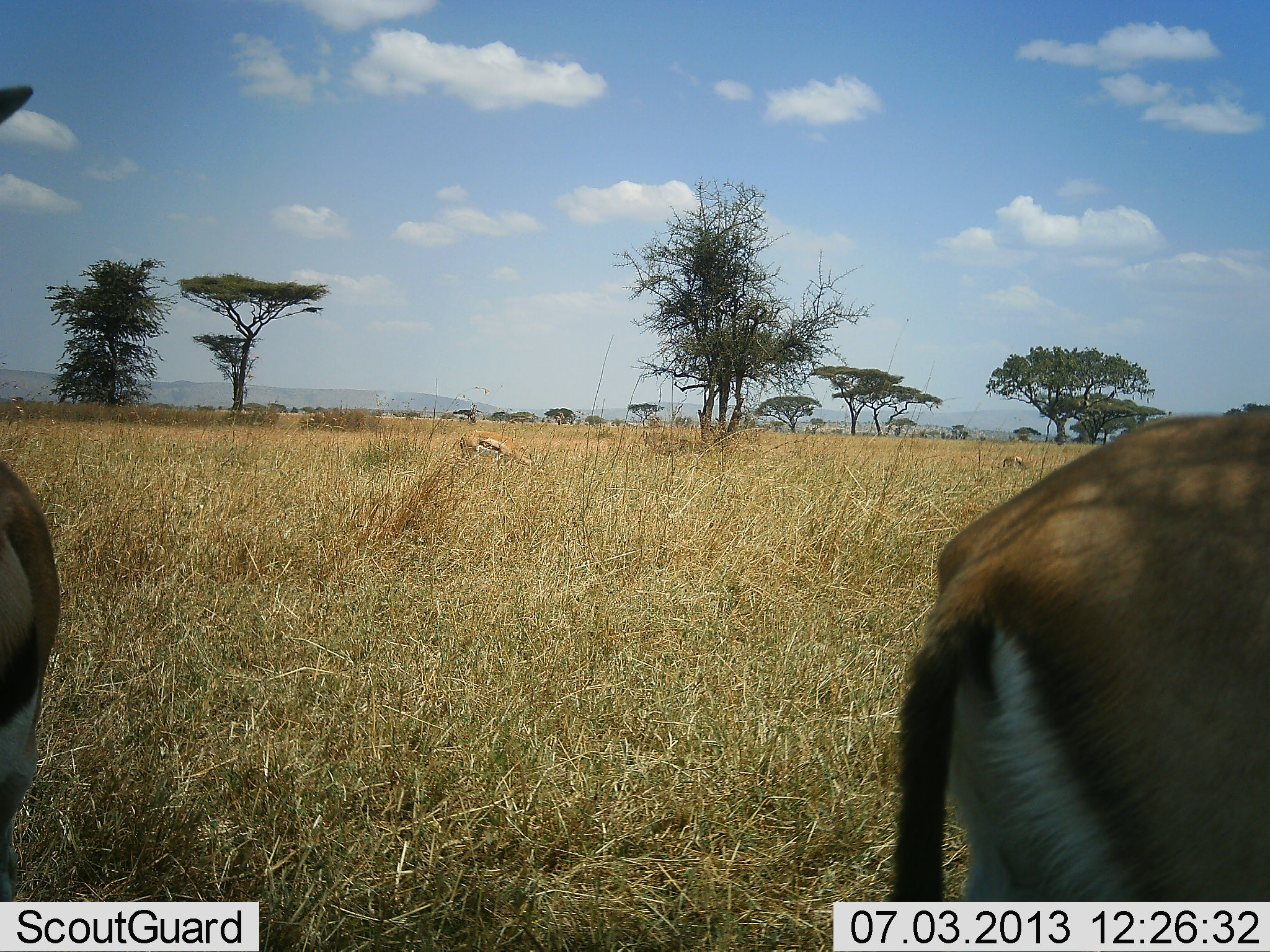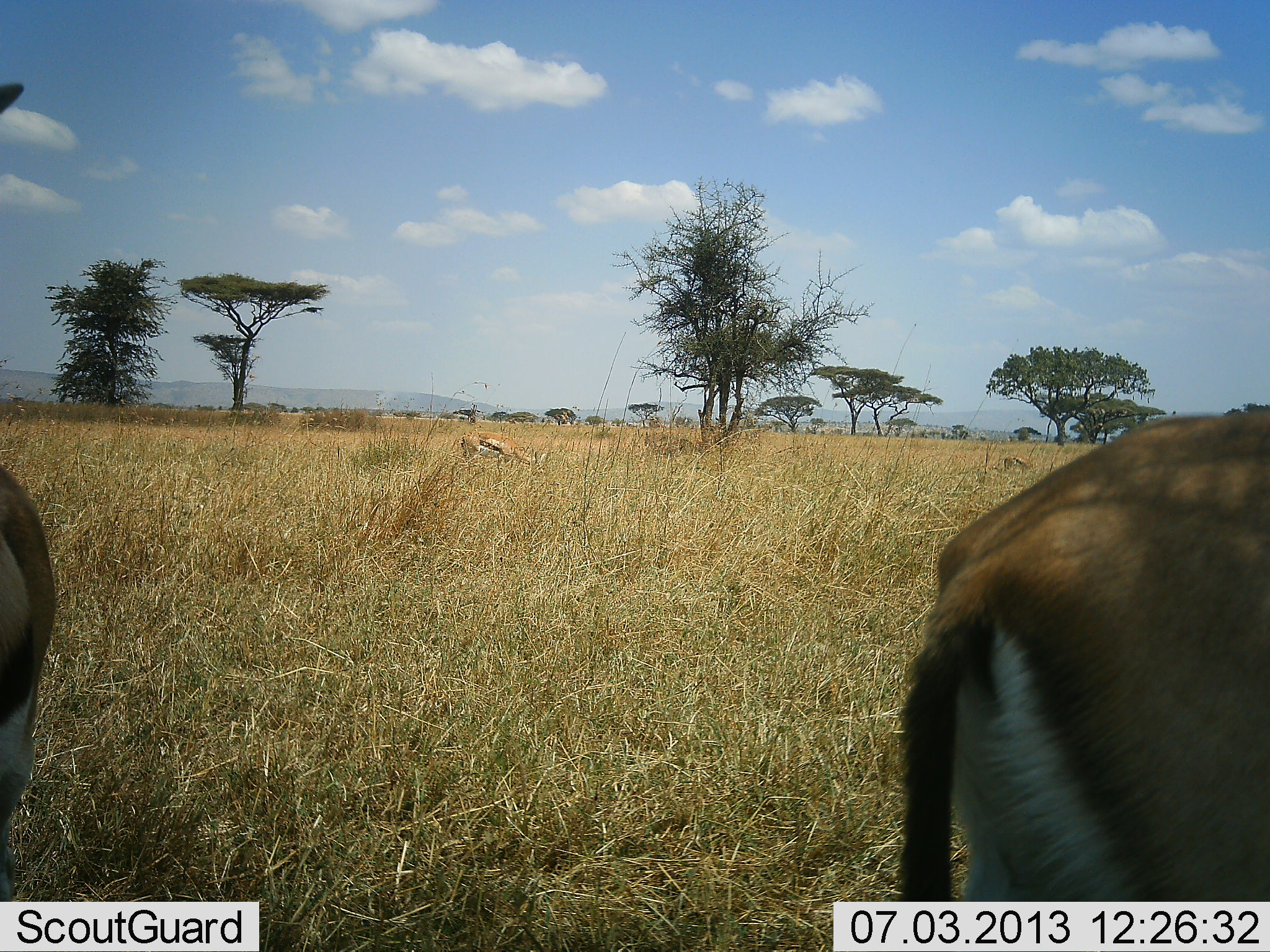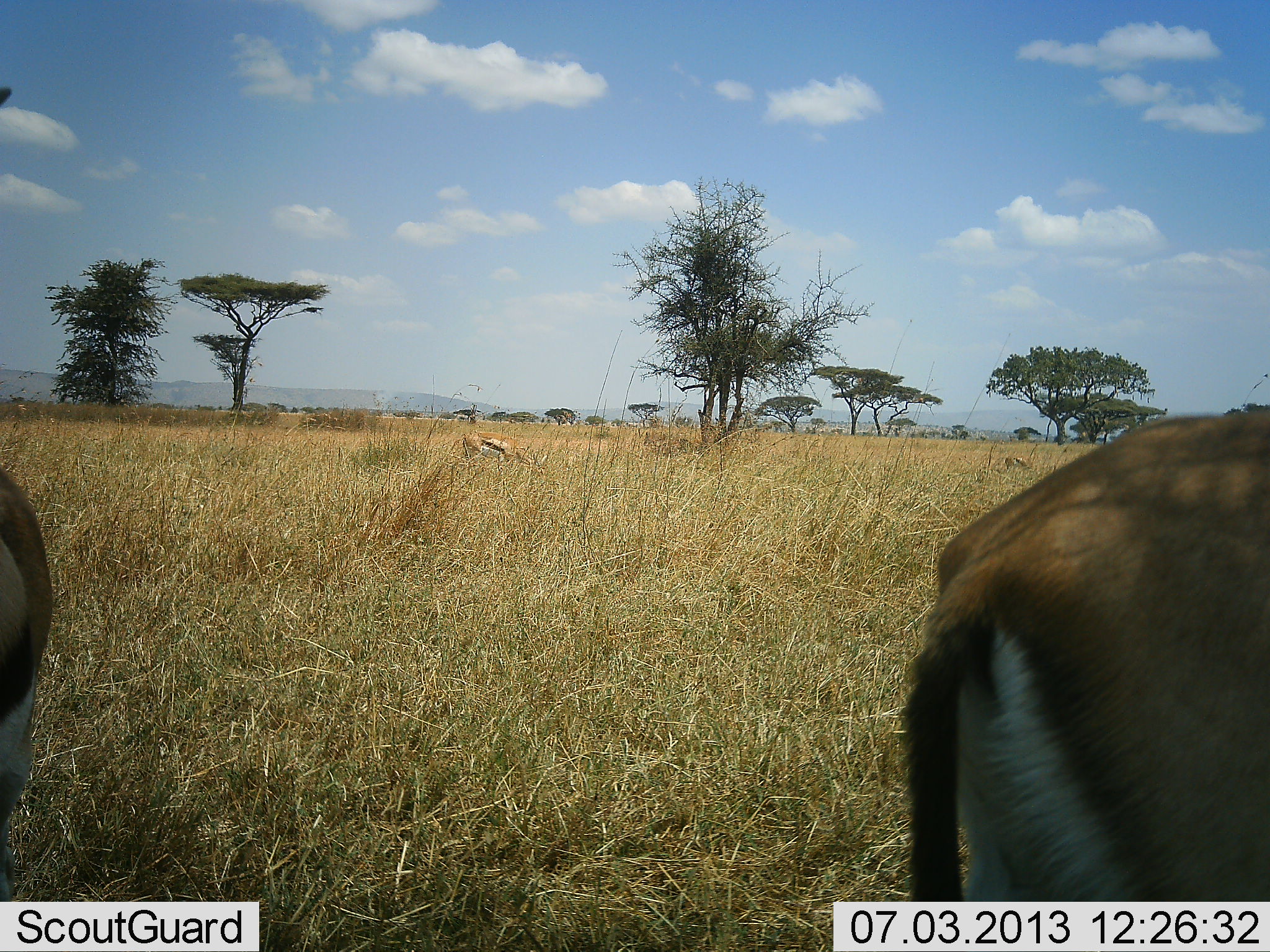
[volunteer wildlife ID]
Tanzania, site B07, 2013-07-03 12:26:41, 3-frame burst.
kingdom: Animalia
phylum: Chordata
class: Mammalia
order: Artiodactyla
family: Bovidae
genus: Eudorcas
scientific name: Eudorcas thomsonii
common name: thomson's gazelle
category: gazellethomsons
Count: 3.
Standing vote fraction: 69%.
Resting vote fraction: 12%.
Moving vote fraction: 0%.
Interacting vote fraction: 0%.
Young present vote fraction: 0%.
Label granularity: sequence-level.